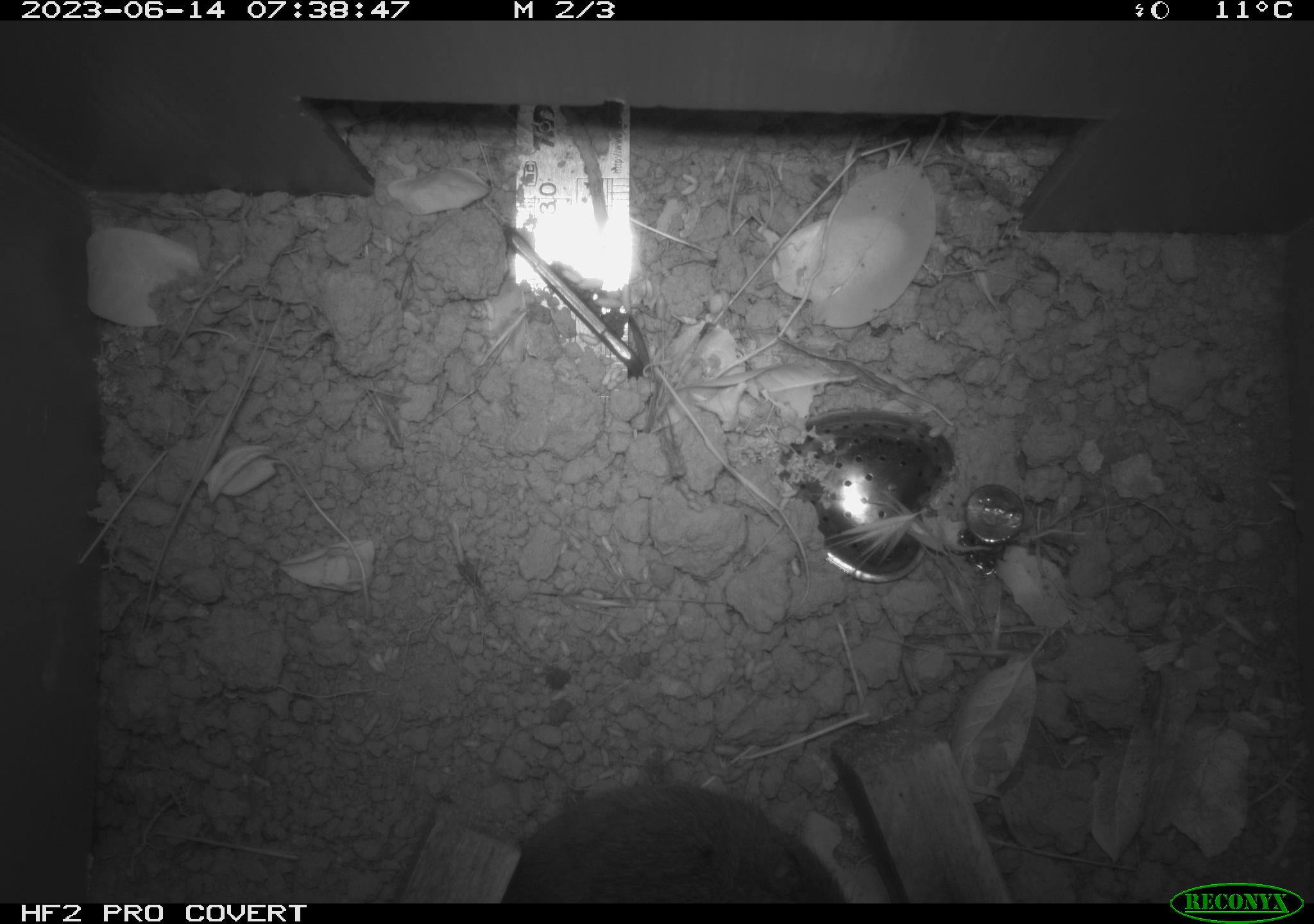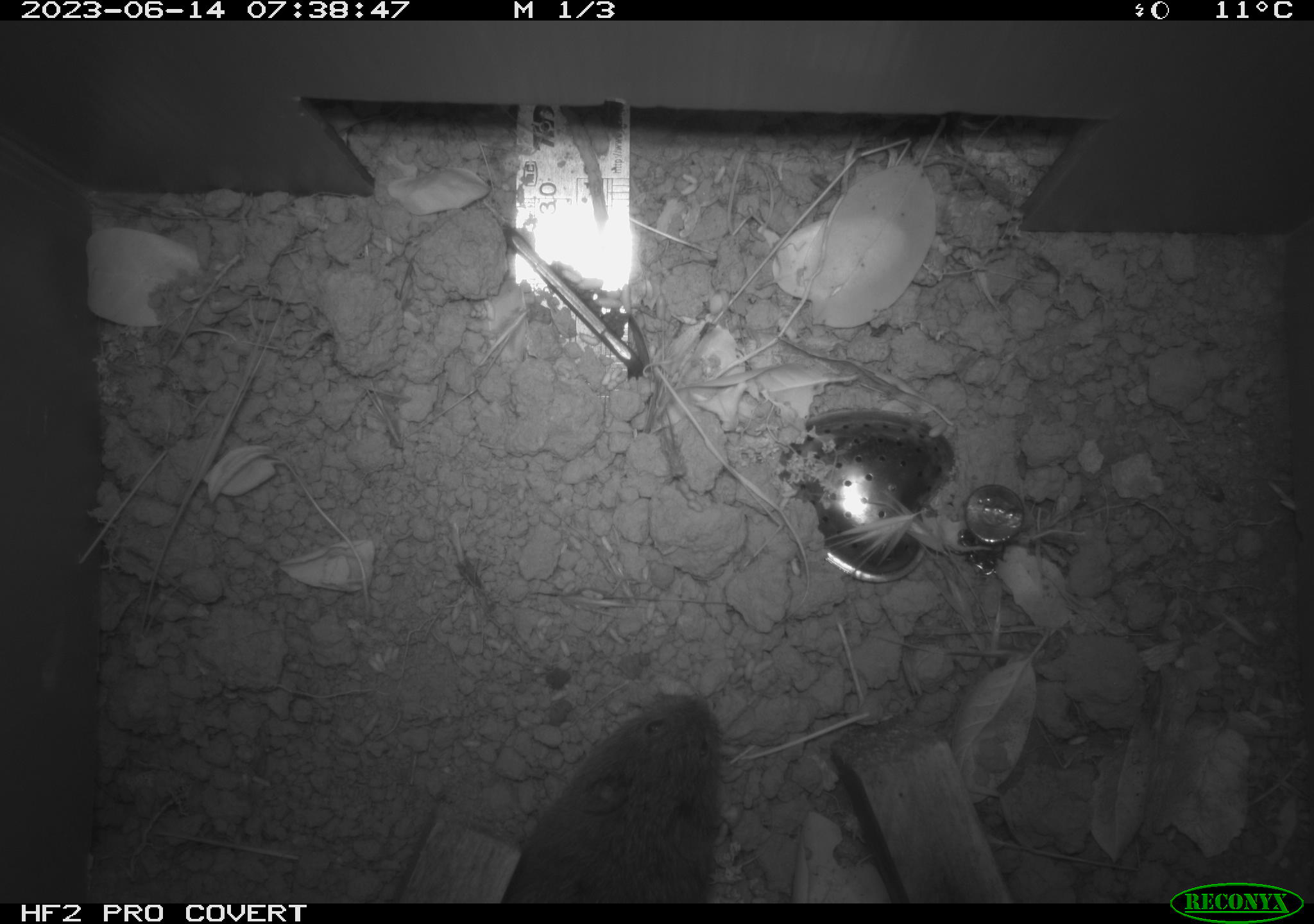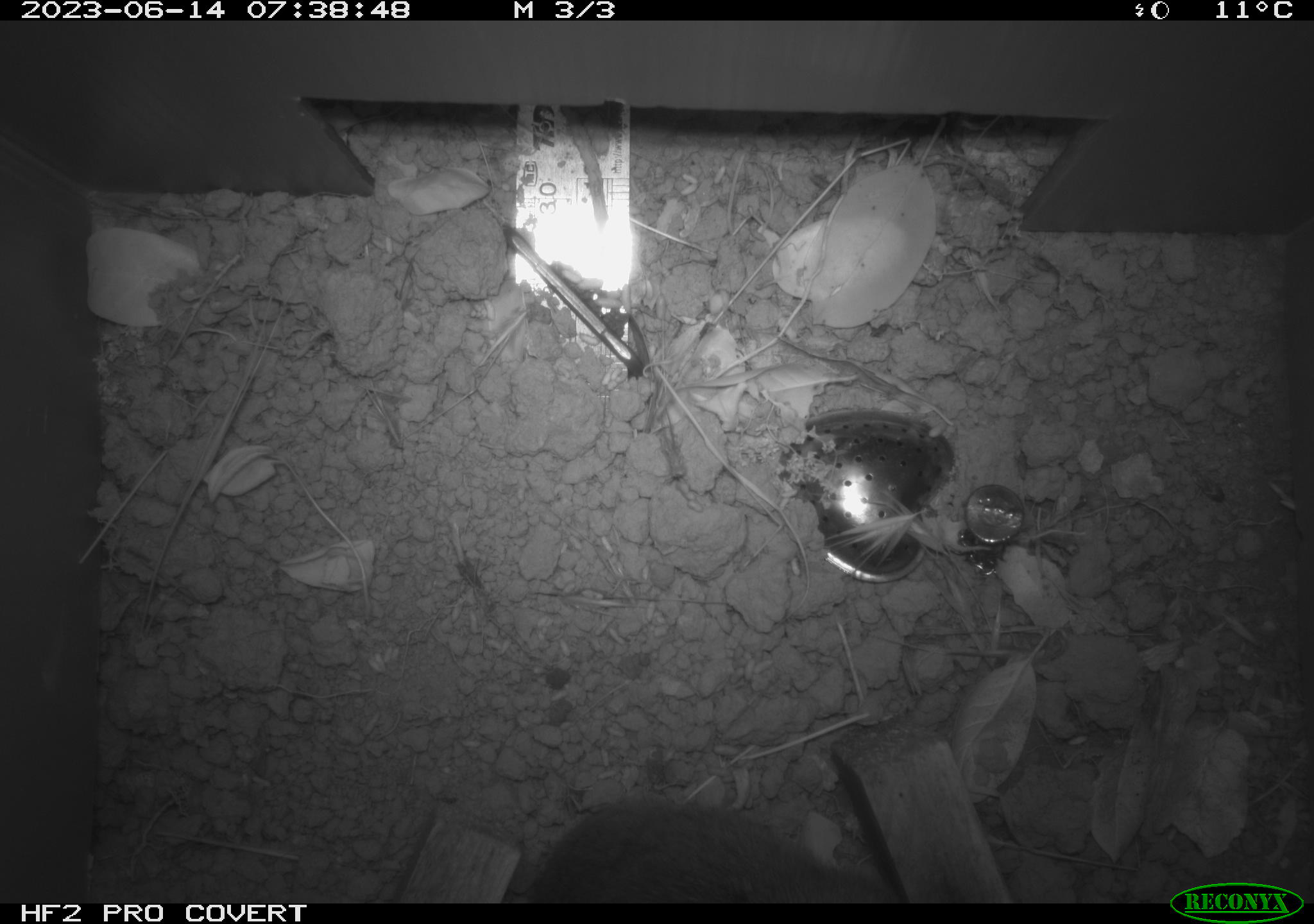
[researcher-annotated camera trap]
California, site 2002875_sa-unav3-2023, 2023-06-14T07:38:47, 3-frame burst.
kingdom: Animalia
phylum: Chordata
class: Mammalia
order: Rodentia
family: Cricetidae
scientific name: Arvicolinae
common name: voles, lemmings, and muskrats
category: arvicolinae subfamily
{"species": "arvicolinae subfamily (voles, lemmings, and muskrats) (Arvicolinae)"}